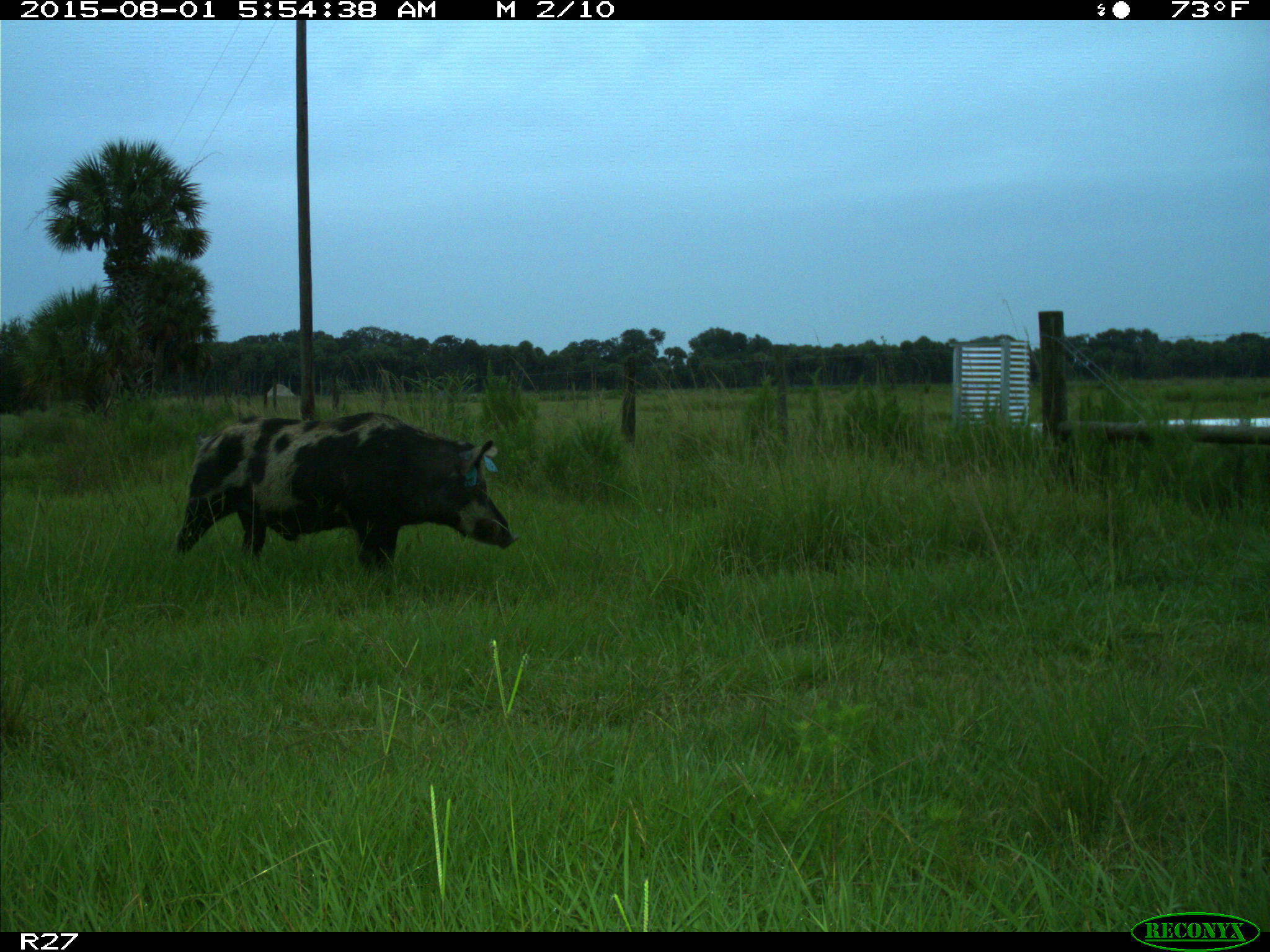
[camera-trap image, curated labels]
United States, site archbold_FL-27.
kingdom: Animalia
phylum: Chordata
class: Mammalia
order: Artiodactyla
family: Suidae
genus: Sus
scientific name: Sus scrofa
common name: wild boar